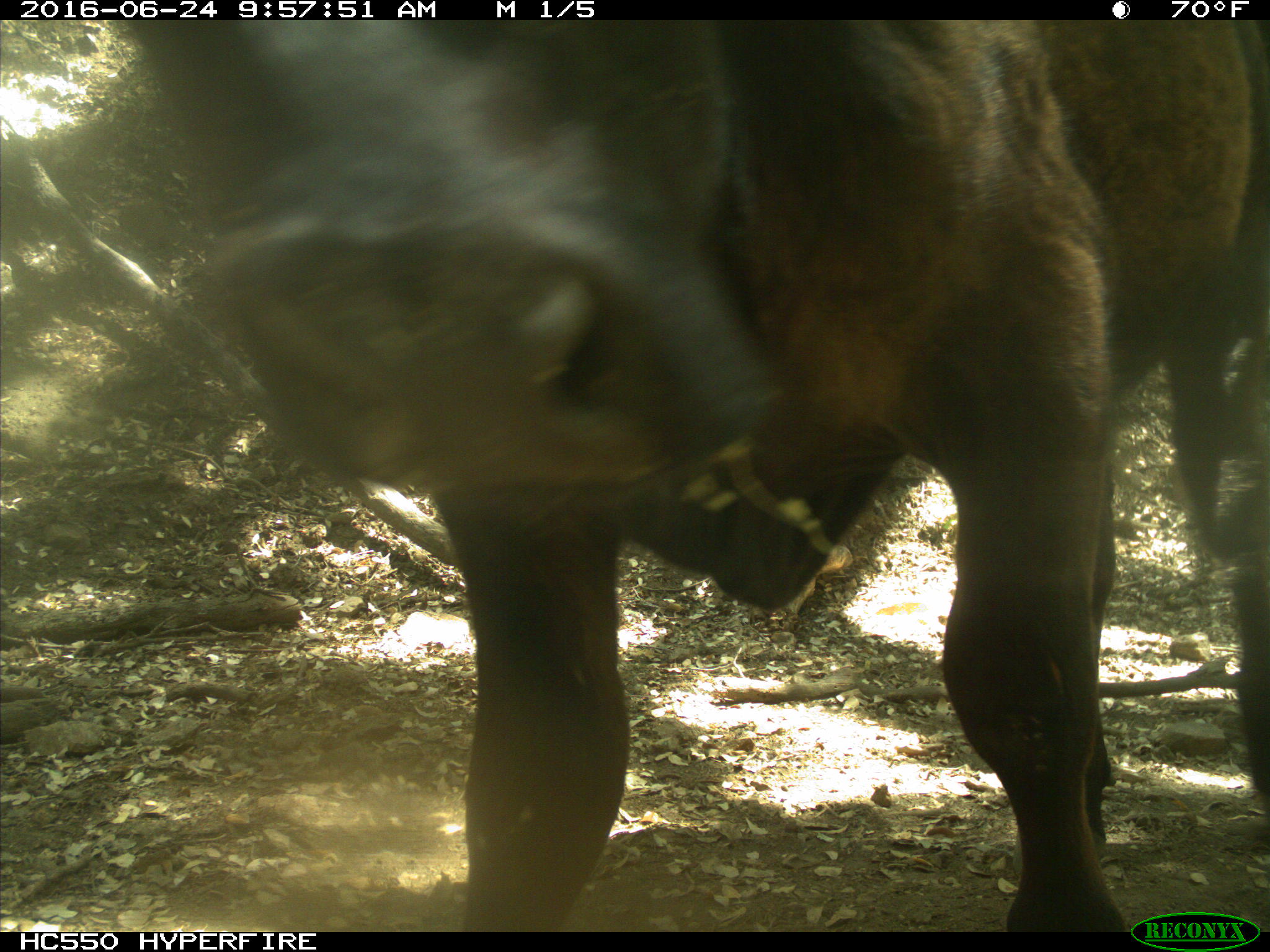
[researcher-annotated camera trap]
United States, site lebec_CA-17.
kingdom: Animalia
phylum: Chordata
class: Mammalia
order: Artiodactyla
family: Bovidae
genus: Bos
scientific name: Bos taurus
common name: domestic cow